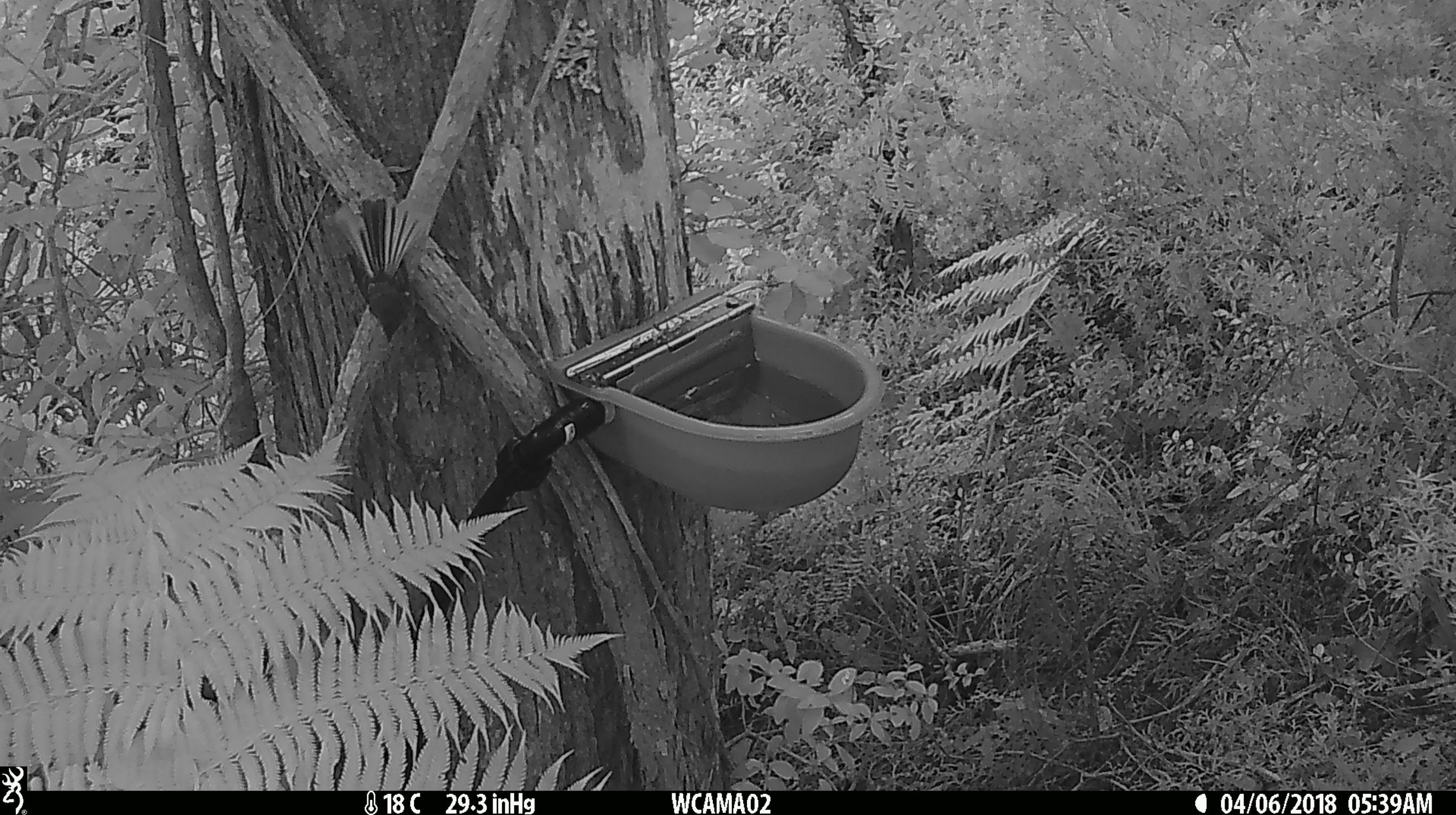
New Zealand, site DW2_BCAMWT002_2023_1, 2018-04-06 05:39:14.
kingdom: Animalia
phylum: Chordata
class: Aves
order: Passeriformes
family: Rhipiduridae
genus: Rhipidura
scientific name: Rhipidura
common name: fantails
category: fantail